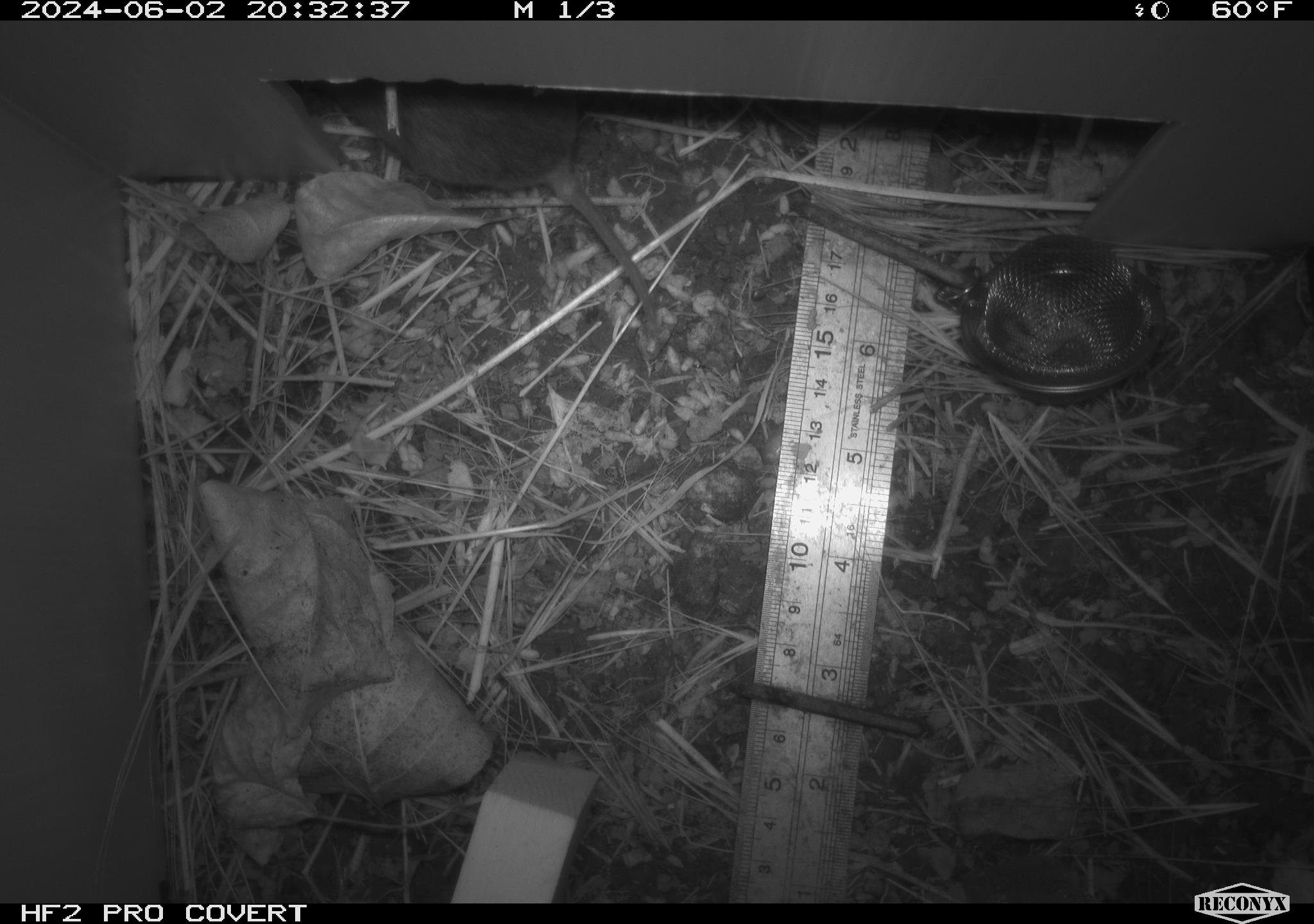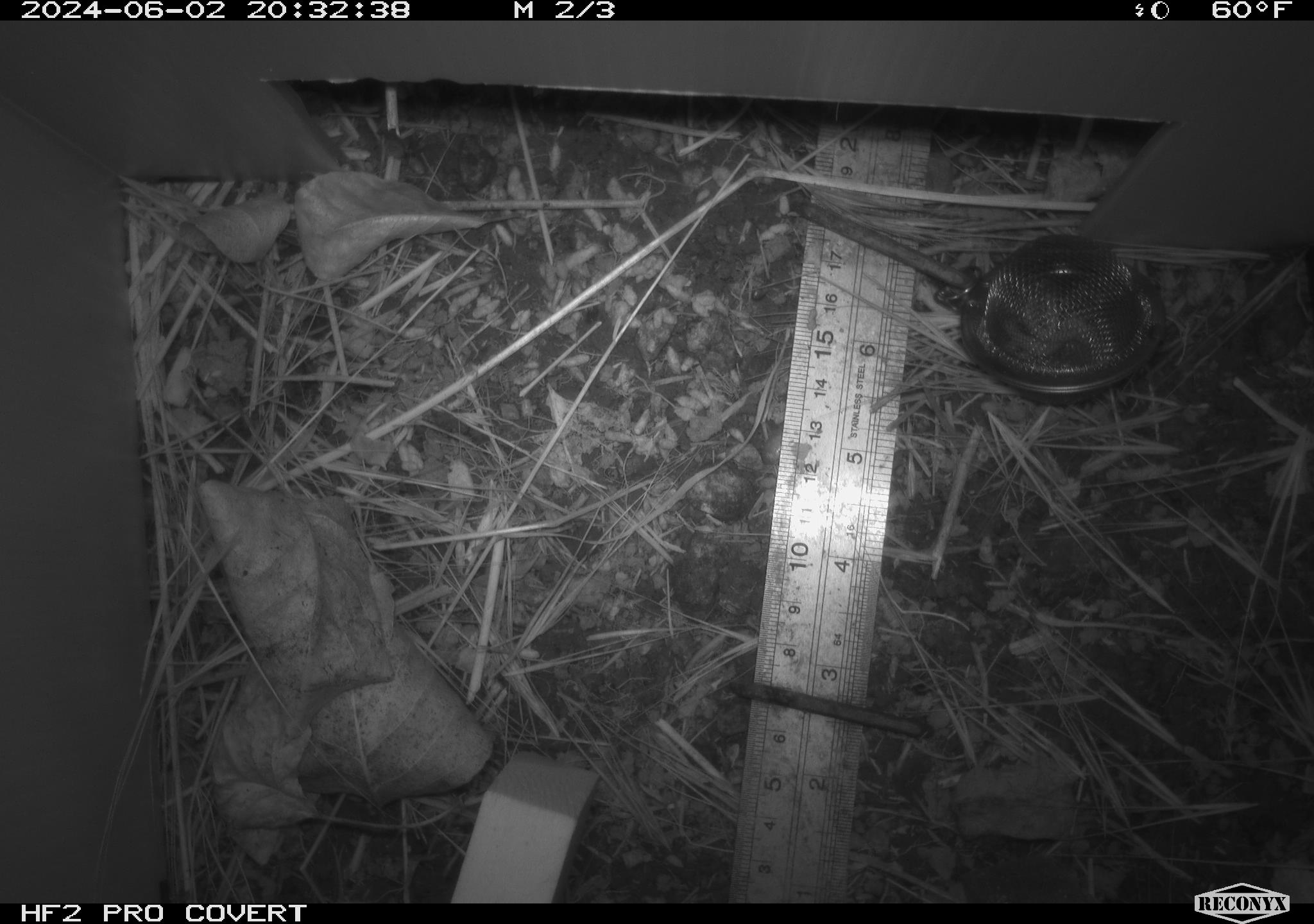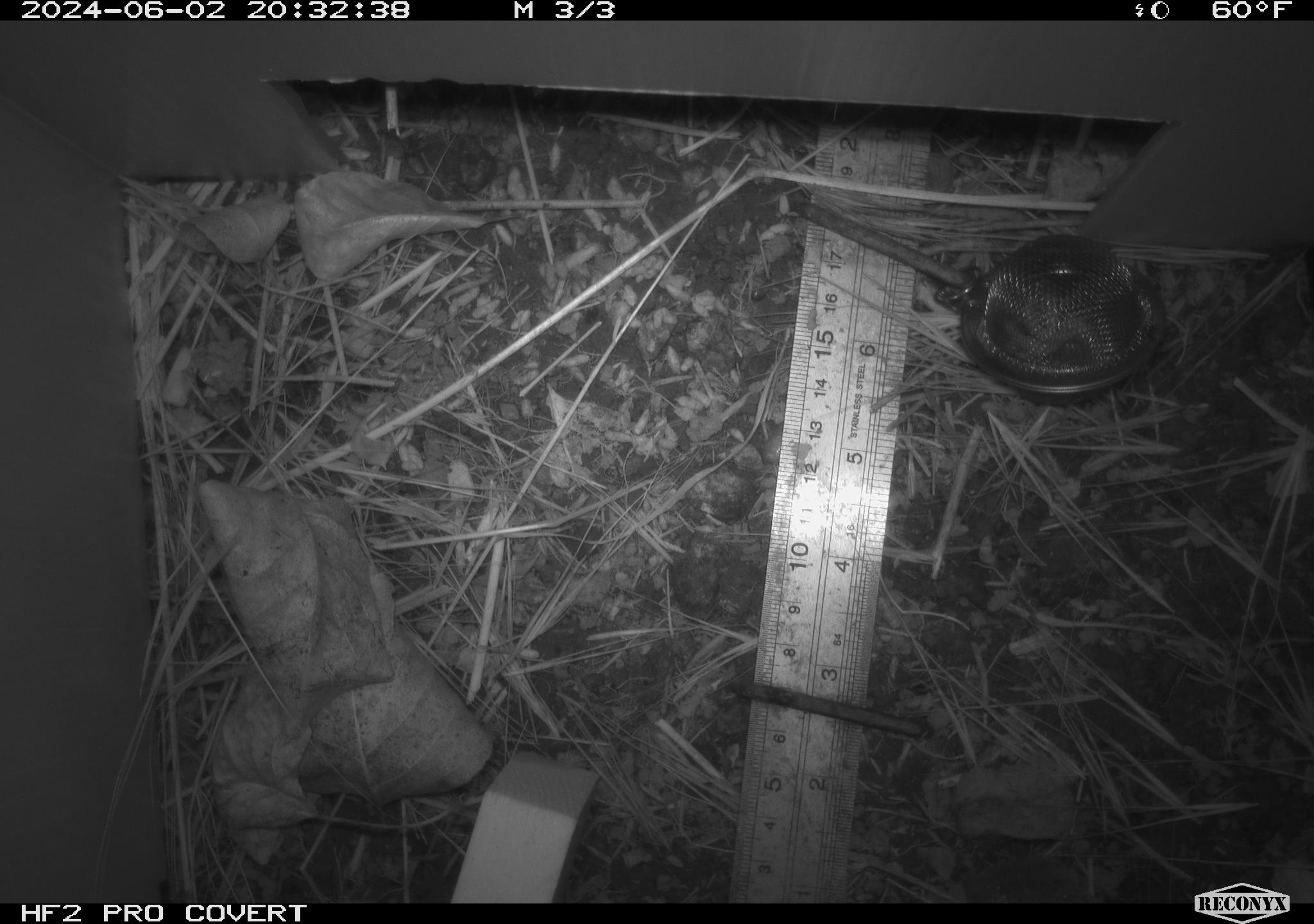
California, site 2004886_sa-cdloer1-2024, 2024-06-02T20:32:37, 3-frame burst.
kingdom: Animalia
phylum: Chordata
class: Mammalia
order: Rodentia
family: Cricetidae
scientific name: Arvicolinae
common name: voles, lemmings, and muskrats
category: arvicolinae subfamily